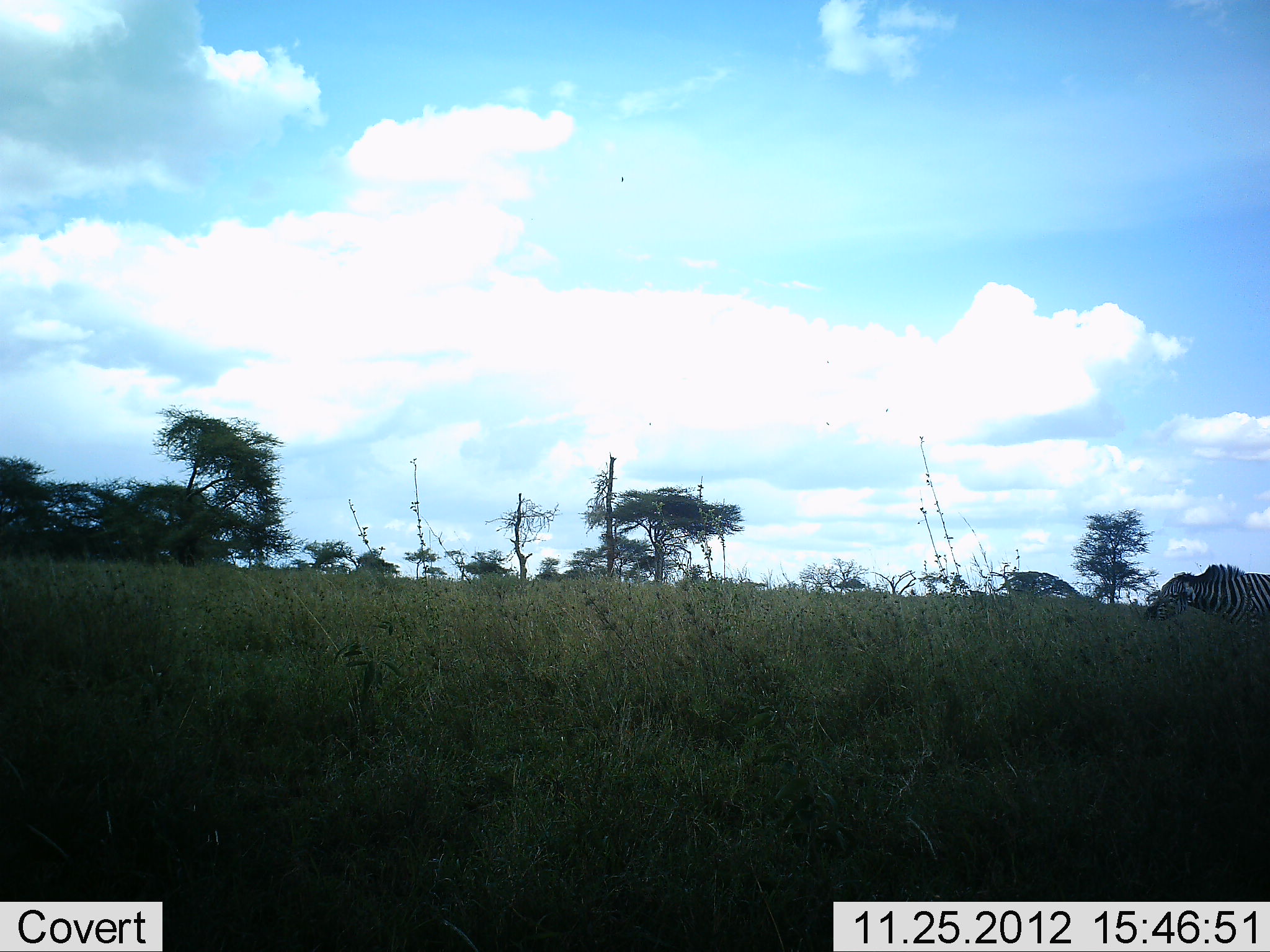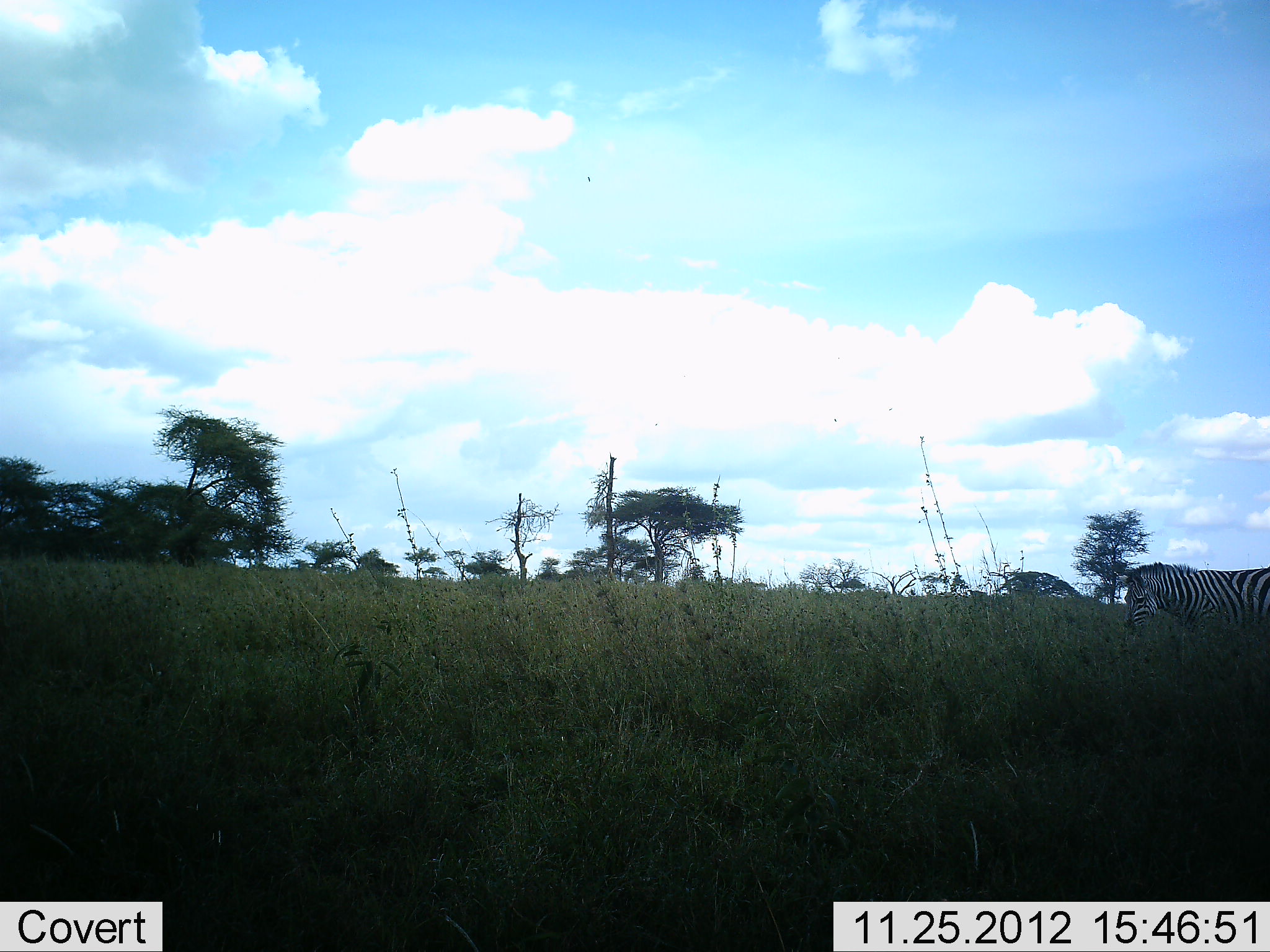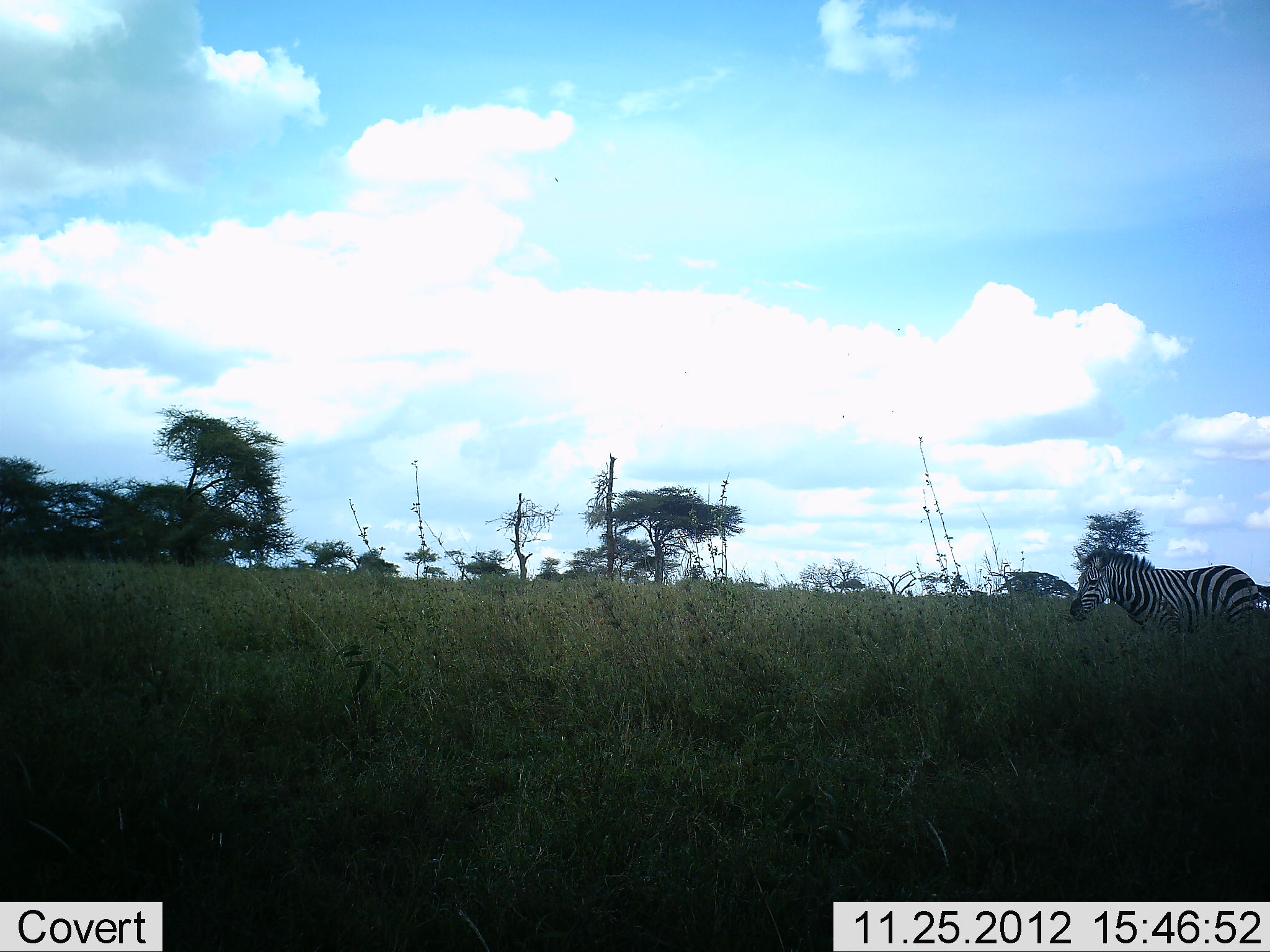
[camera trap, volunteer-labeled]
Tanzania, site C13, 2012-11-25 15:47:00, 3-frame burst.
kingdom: Animalia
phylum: Chordata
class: Mammalia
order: Perissodactyla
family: Equidae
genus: Equus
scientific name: Equus quagga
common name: plains zebra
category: zebra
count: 1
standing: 10%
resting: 0%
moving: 100%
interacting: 0%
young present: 0%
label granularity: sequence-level